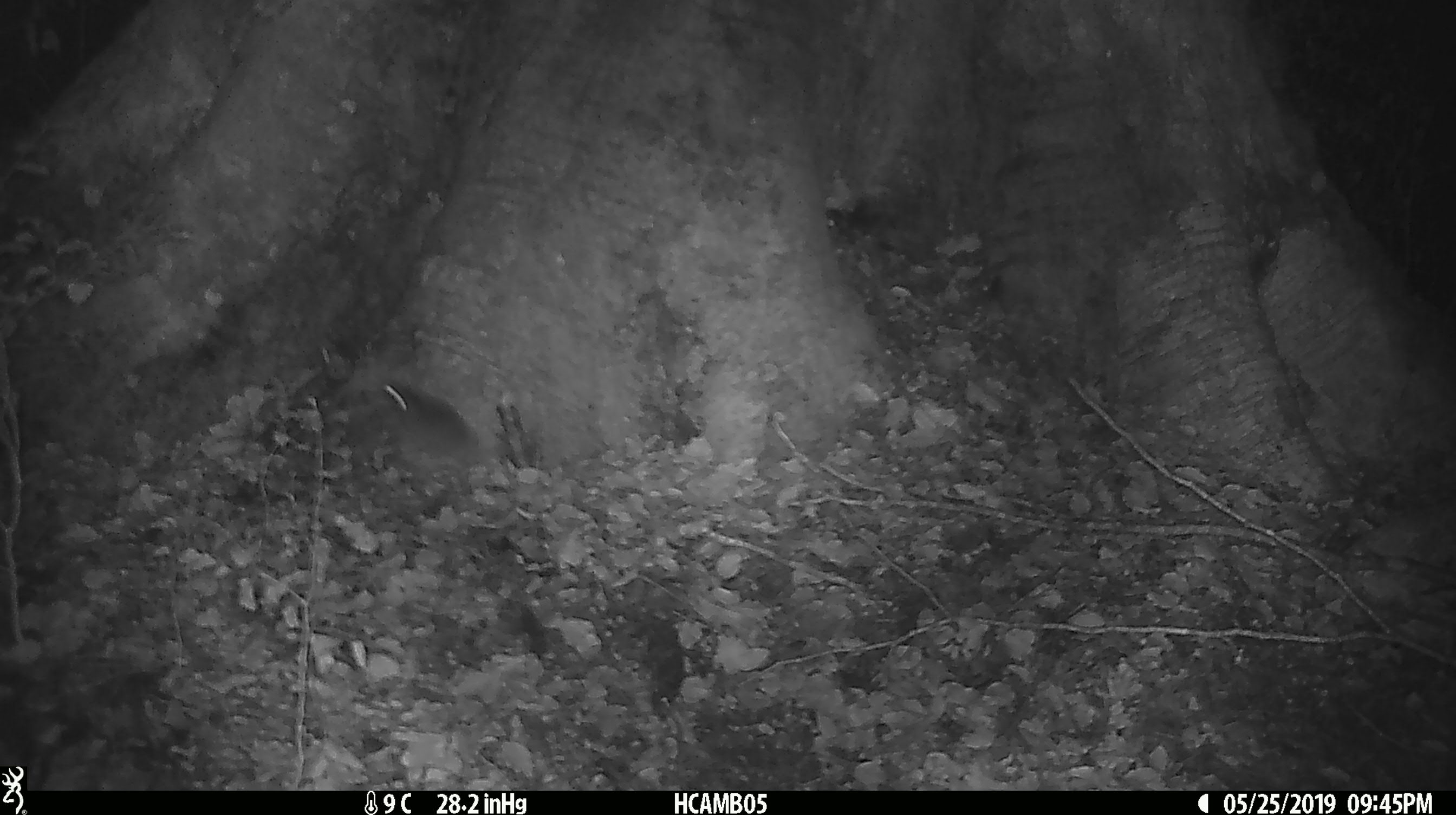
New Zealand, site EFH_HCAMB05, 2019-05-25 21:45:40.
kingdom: Animalia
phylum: Chordata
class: Mammalia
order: Rodentia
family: Muridae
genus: Mus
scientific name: Mus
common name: mouse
Mouse (Mus).